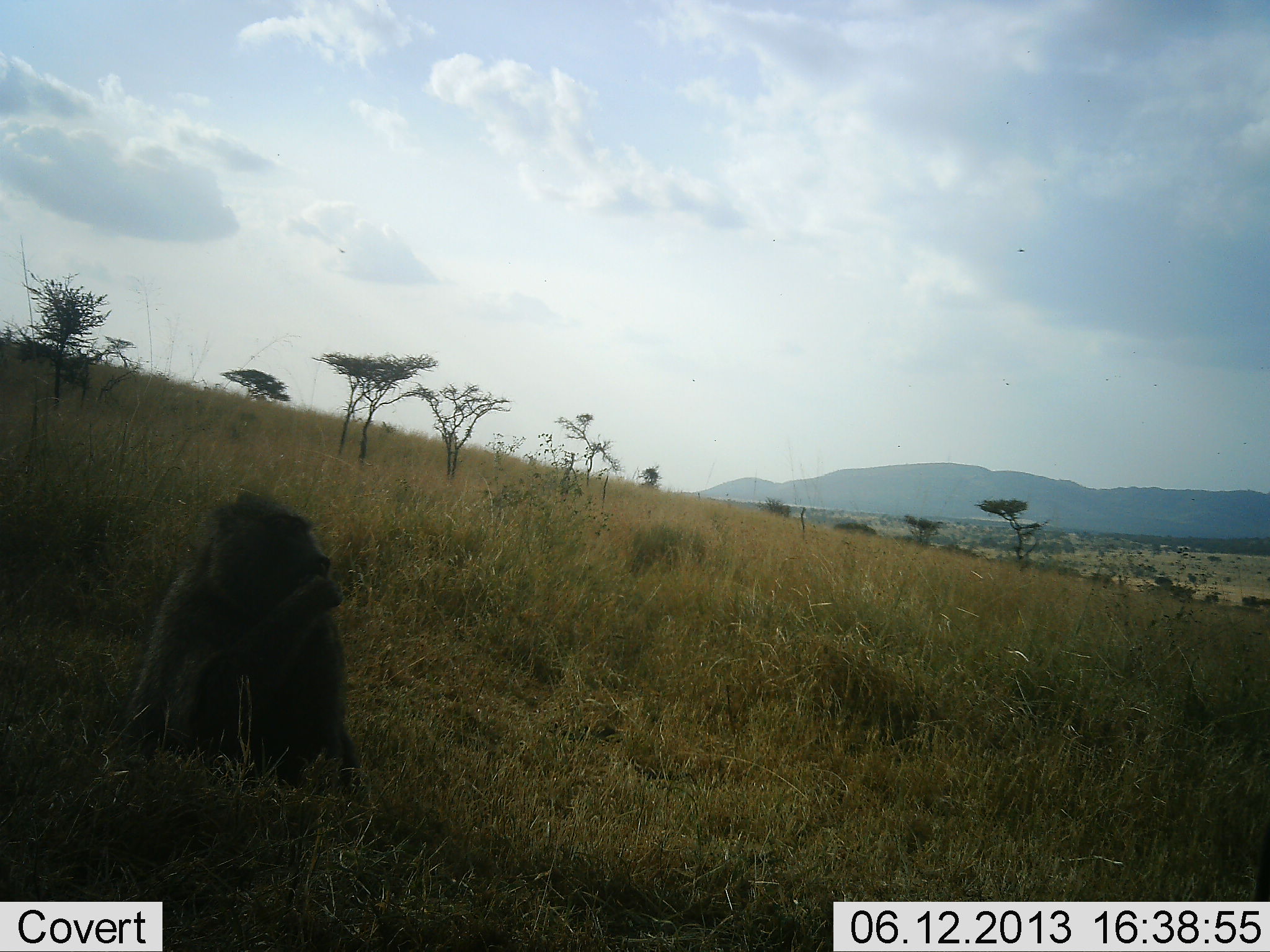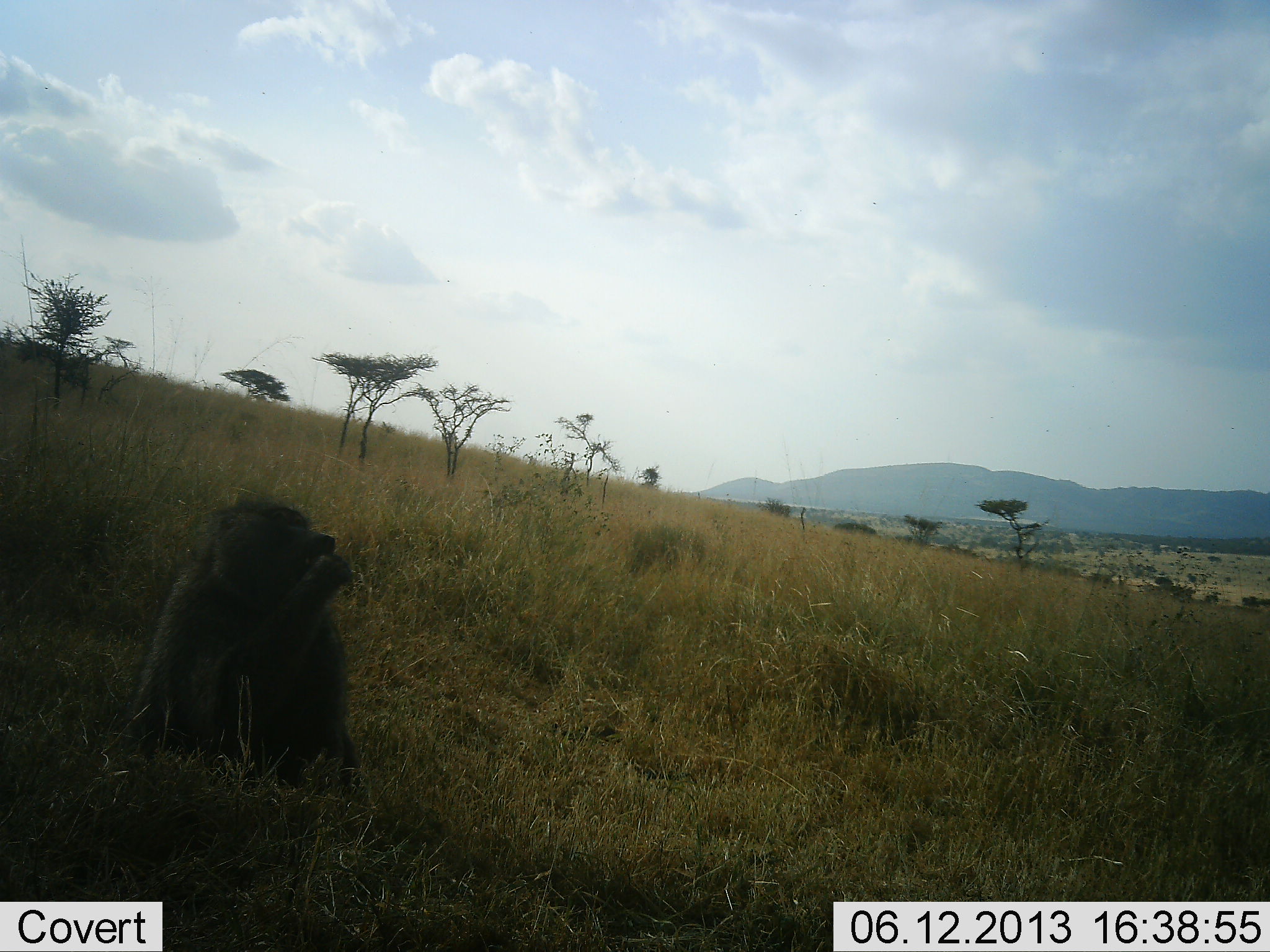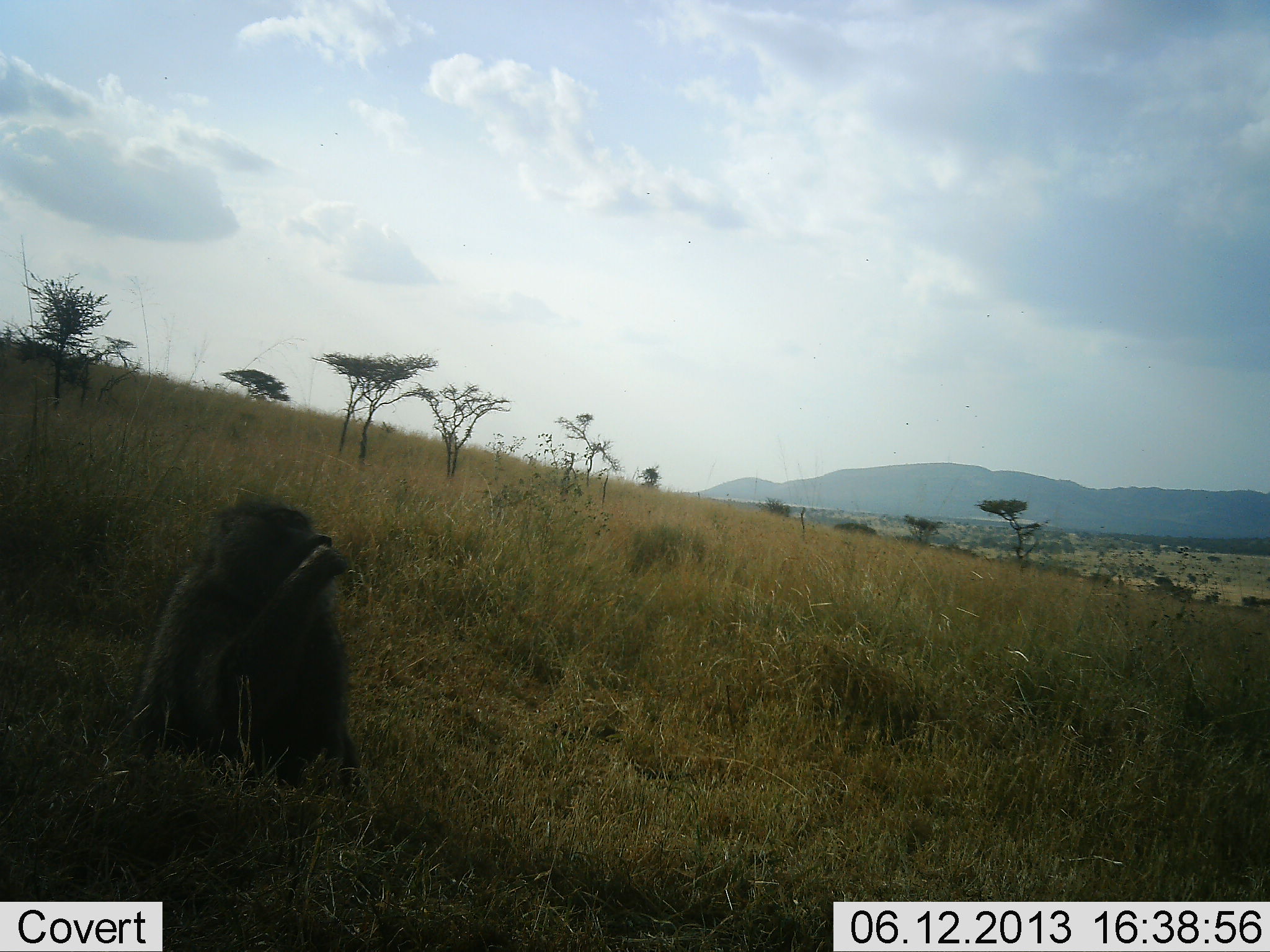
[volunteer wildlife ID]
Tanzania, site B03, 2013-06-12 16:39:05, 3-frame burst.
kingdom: Animalia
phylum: Chordata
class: Mammalia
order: Primates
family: Cercopithecidae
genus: Papio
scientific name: Papio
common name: baboon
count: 1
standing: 0%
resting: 40%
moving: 0%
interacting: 0%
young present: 0%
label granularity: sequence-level